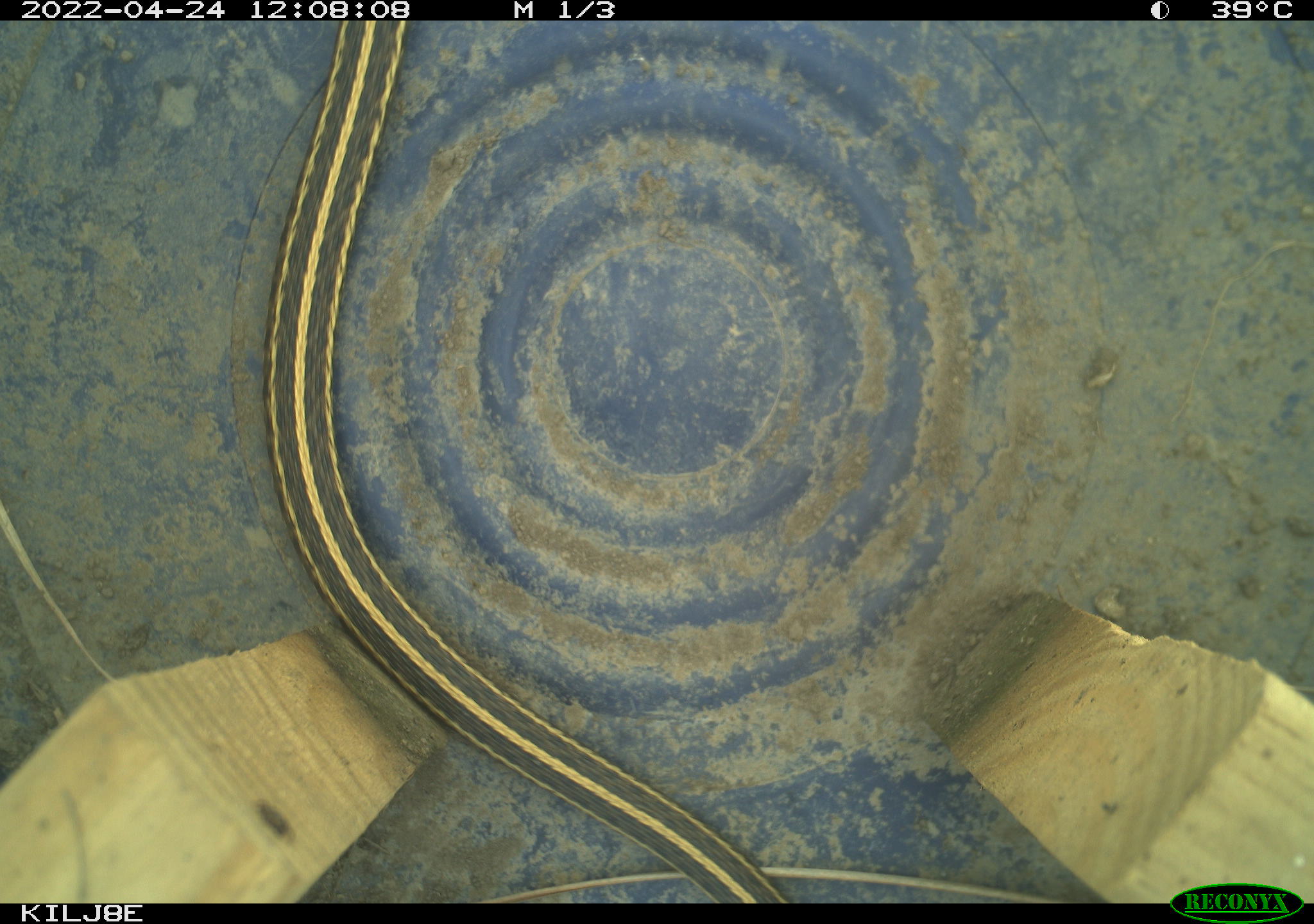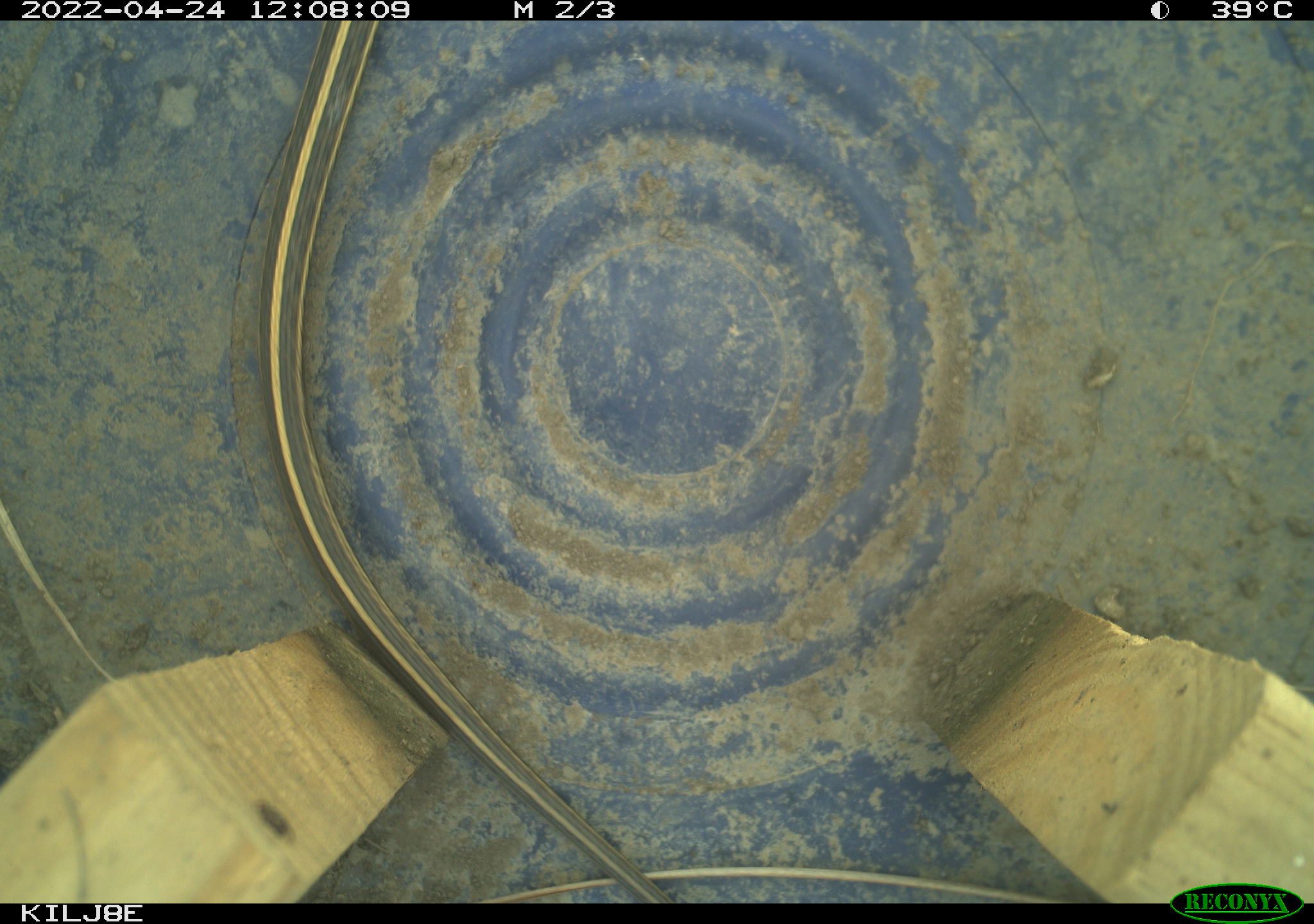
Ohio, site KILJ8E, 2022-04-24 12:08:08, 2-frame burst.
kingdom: Animalia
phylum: Chordata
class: Reptilia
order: Squamata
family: Colubridae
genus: Thamnophis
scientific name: Thamnophis radix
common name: plains gartersnake